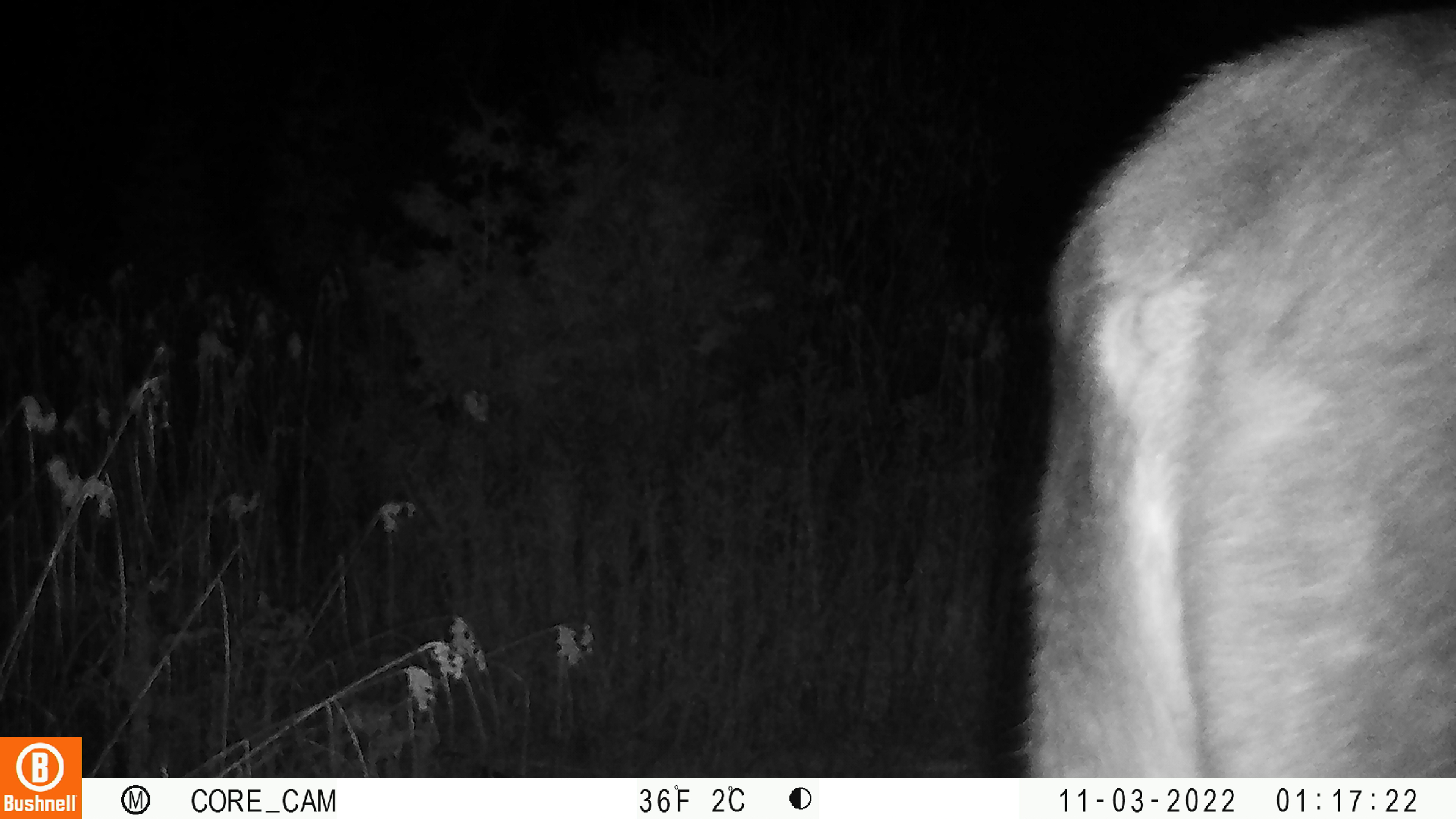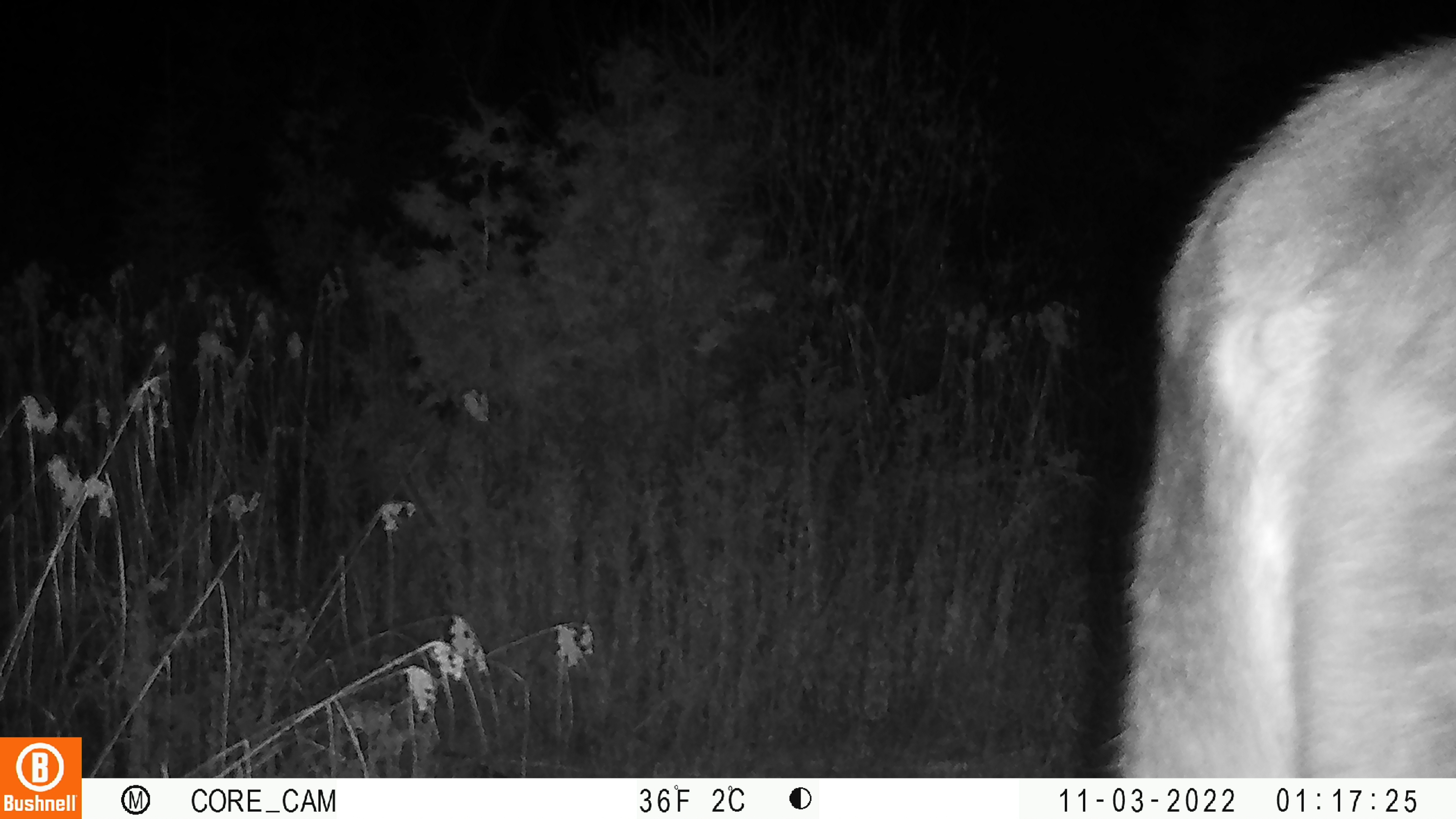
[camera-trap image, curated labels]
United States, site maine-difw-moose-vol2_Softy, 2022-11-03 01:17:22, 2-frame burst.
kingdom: Animalia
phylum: Chordata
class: Mammalia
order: Artiodactyla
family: Cervidae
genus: Alces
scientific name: Alces alces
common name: moose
Moose (Alces alces).